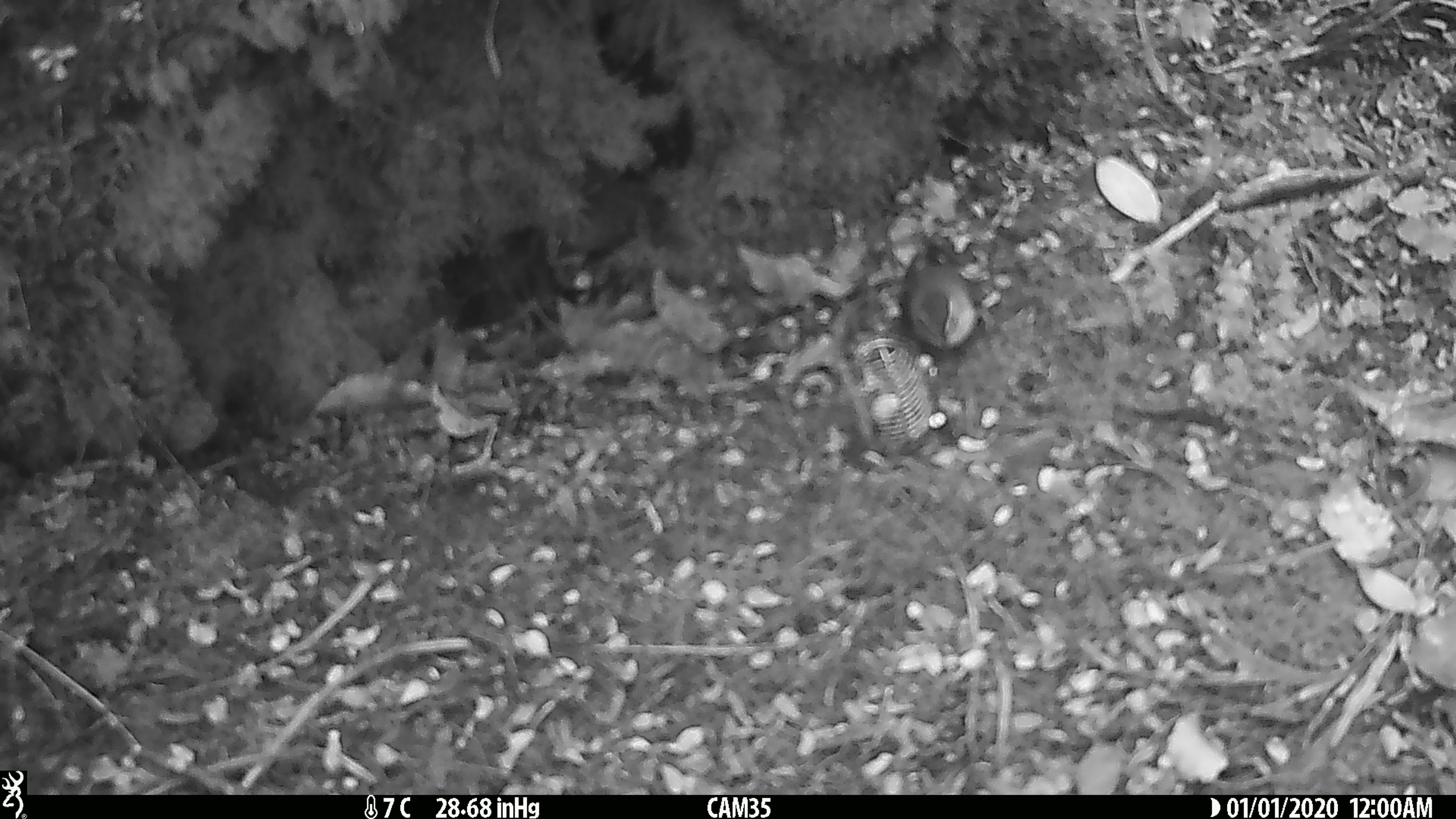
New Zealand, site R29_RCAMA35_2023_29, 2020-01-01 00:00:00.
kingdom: Animalia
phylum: Chordata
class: Aves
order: Passeriformes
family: Acanthisittidae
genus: Acanthisitta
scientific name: Acanthisitta chloris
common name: rifleman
Rifleman (Acanthisitta chloris).